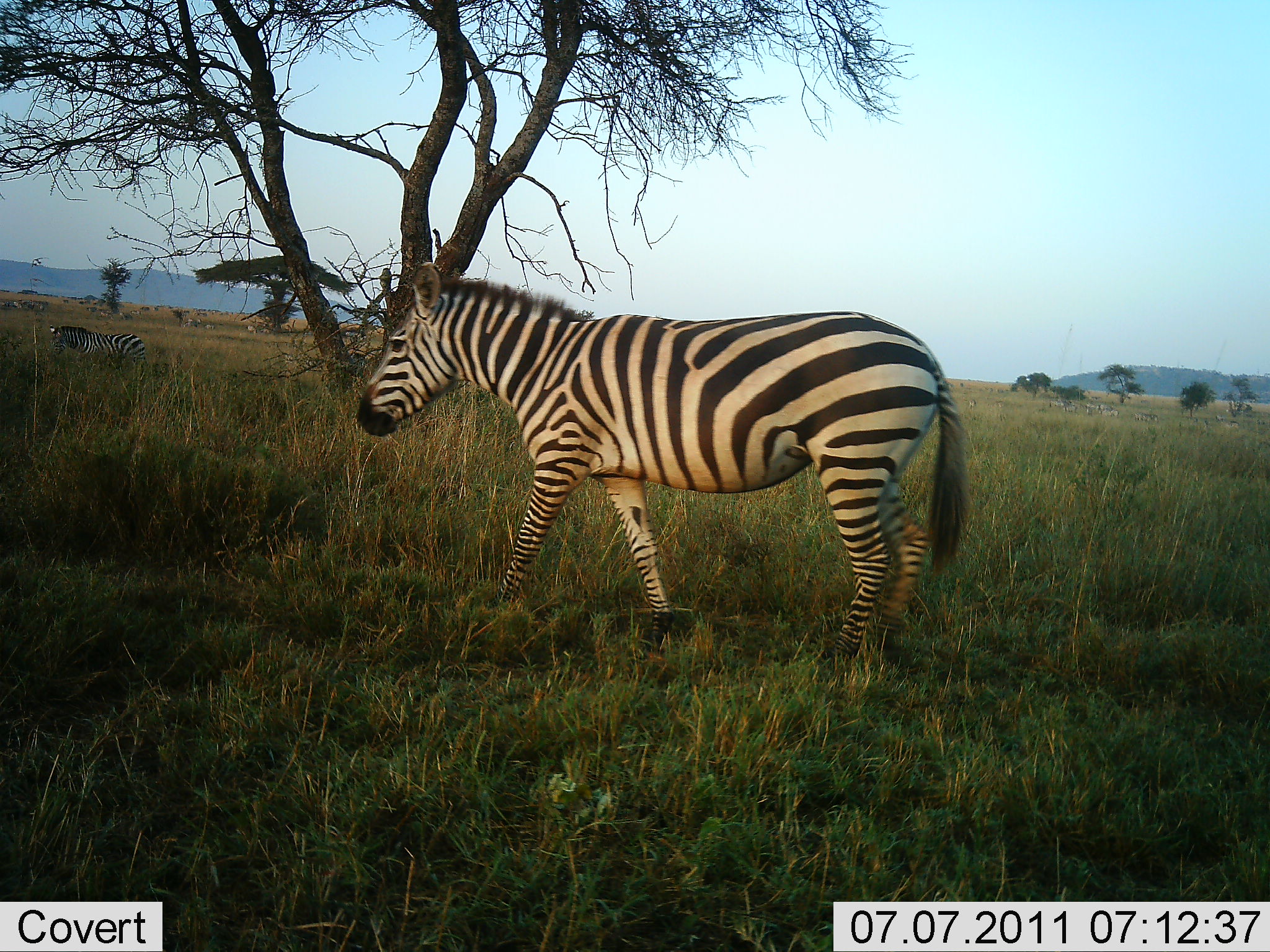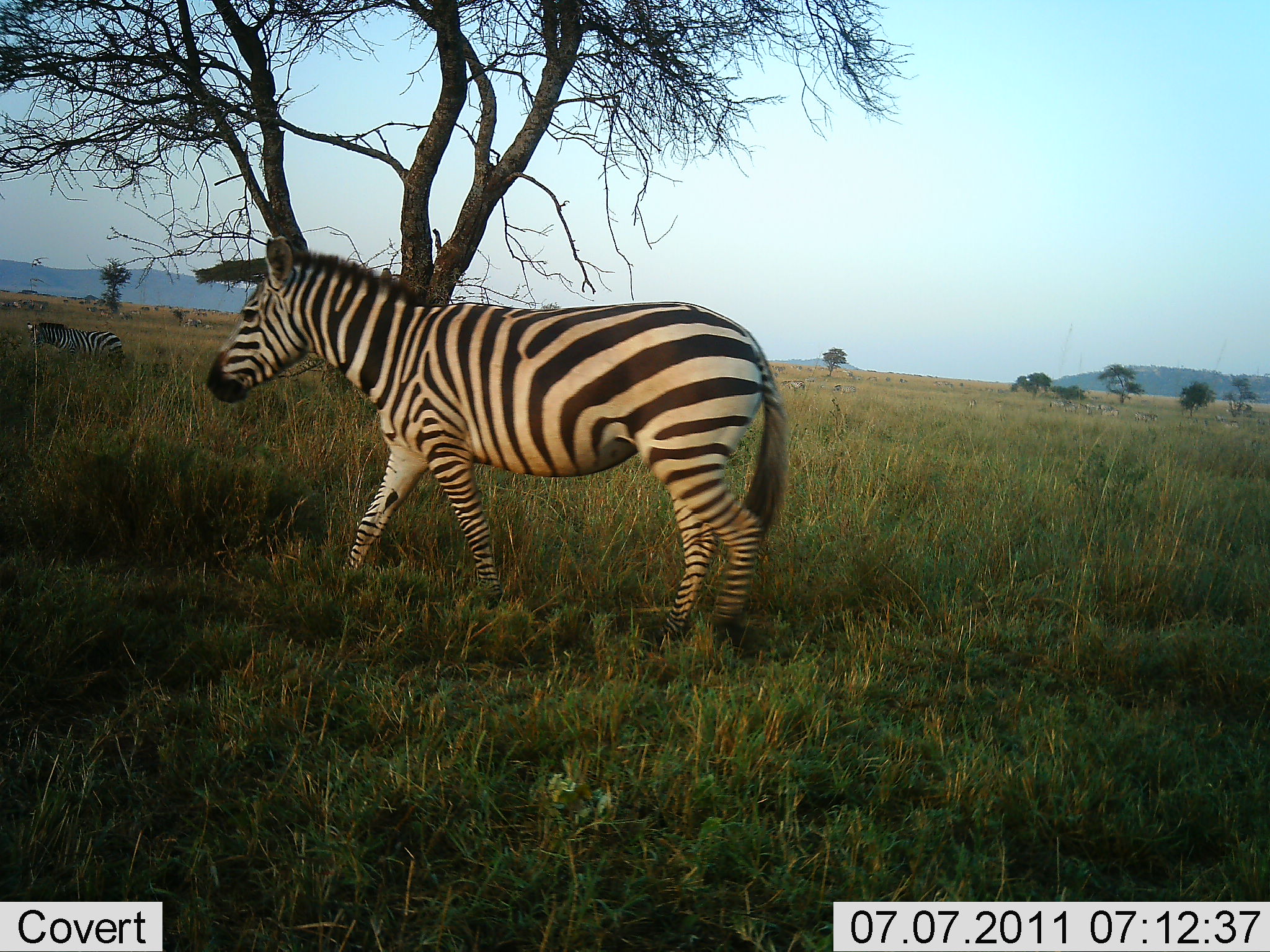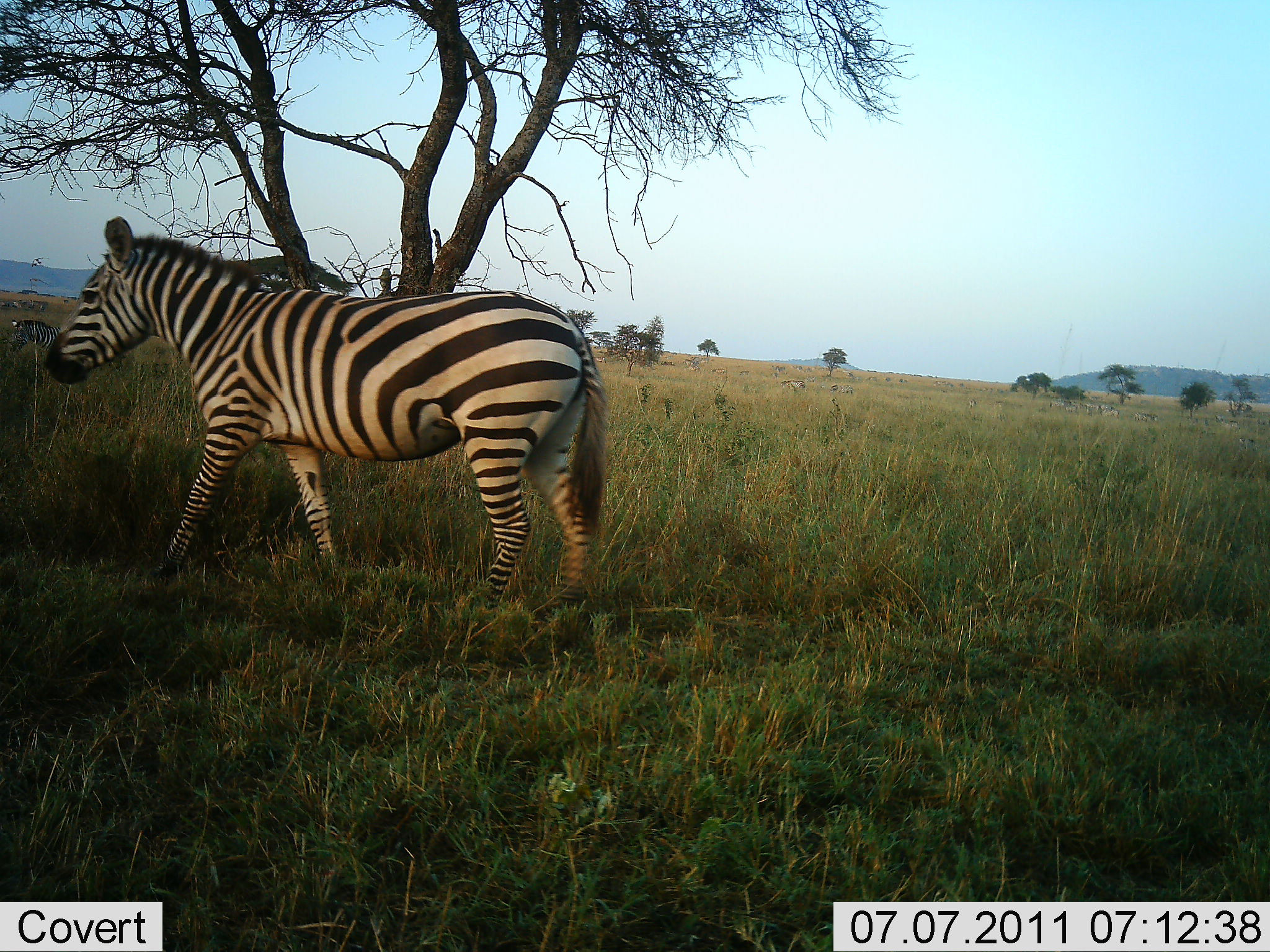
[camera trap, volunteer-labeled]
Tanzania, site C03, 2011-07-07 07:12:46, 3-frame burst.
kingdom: Animalia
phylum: Chordata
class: Mammalia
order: Perissodactyla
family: Equidae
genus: Equus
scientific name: Equus quagga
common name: plains zebra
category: zebra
Zebra (plains zebra) (Equus quagga), count 2. Behavior (volunteer vote fractions): standing 0%, resting 0%, moving 100%, interacting 0%. Young present (vote fraction): 0%. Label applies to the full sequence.